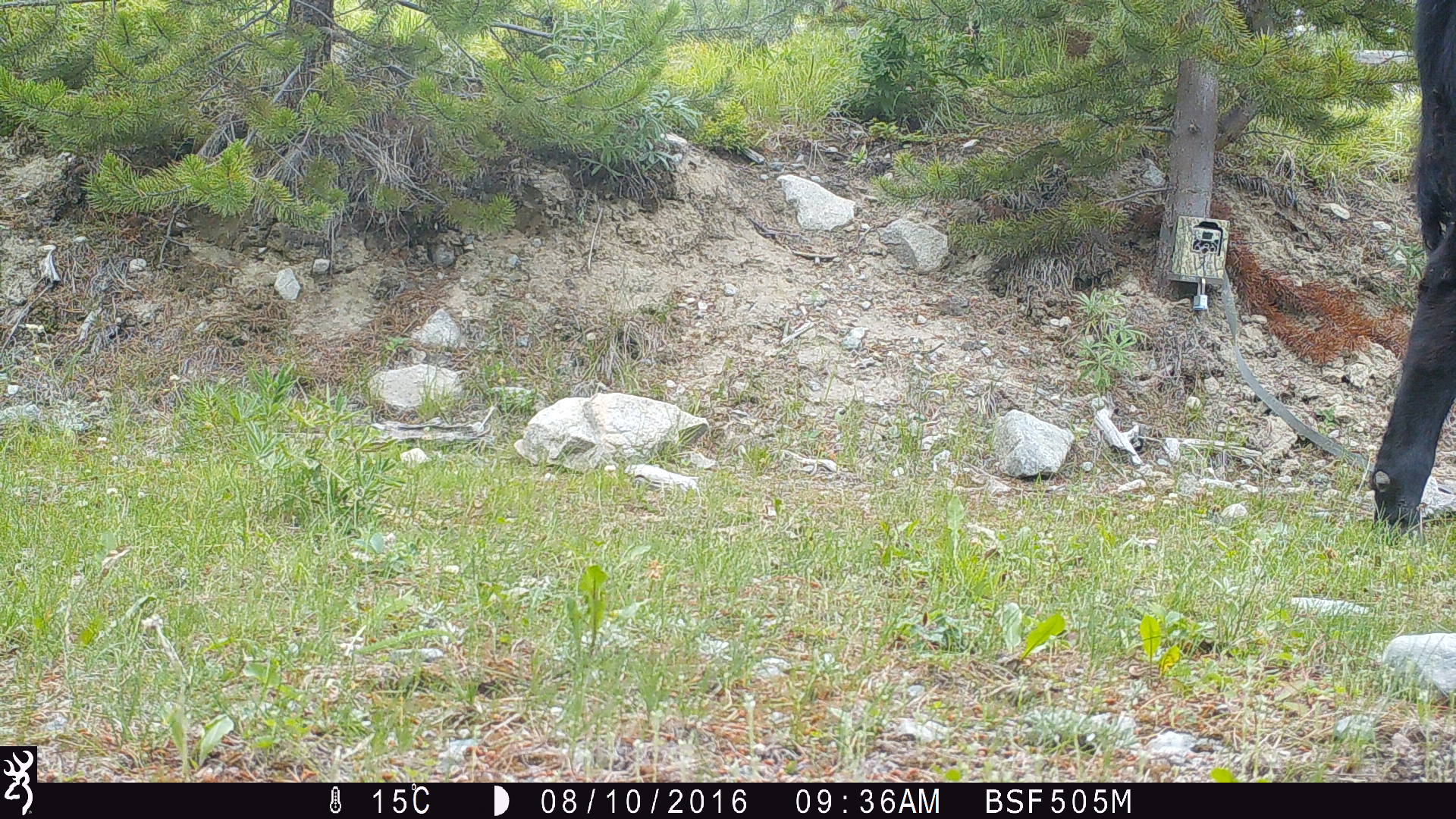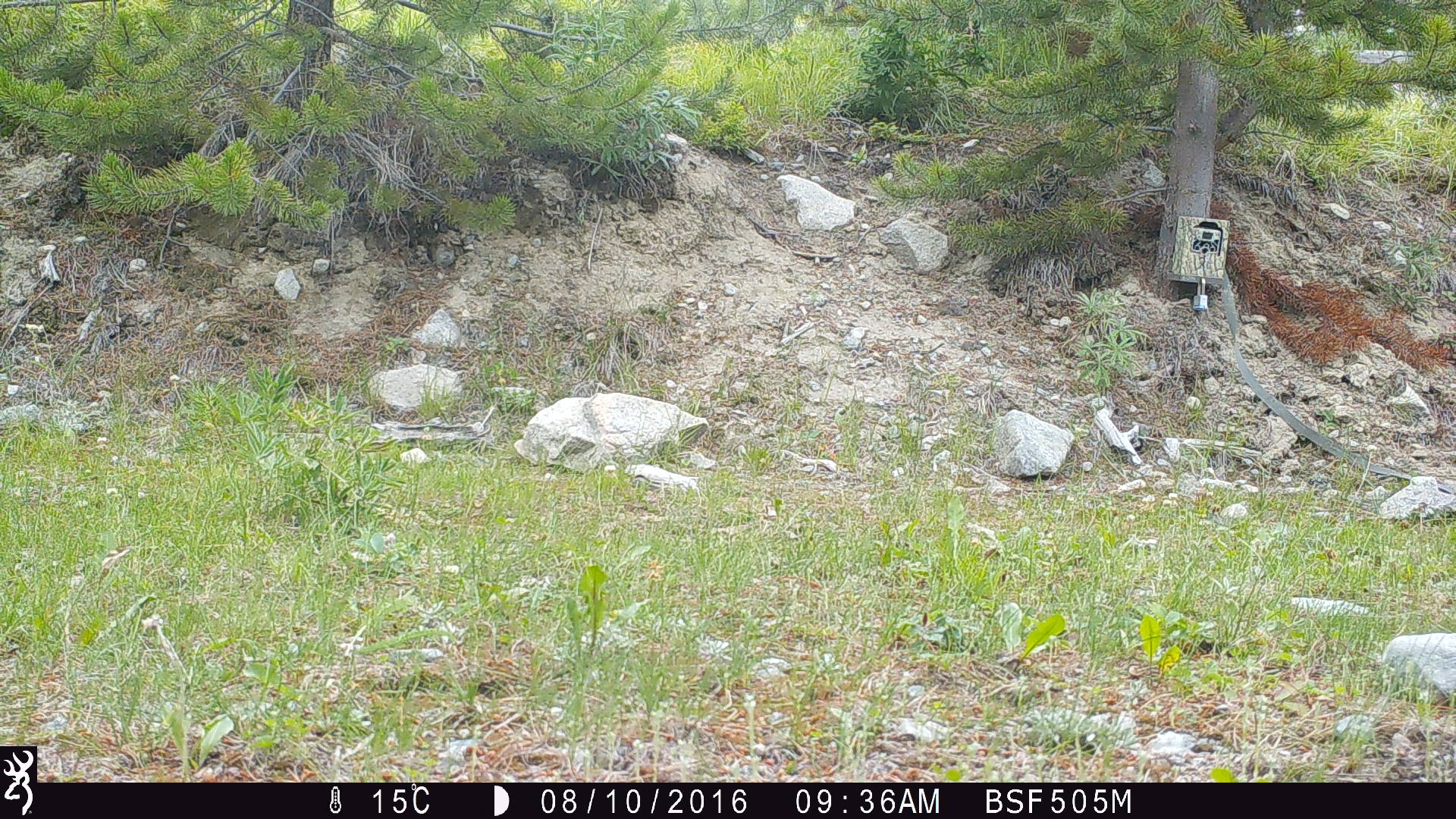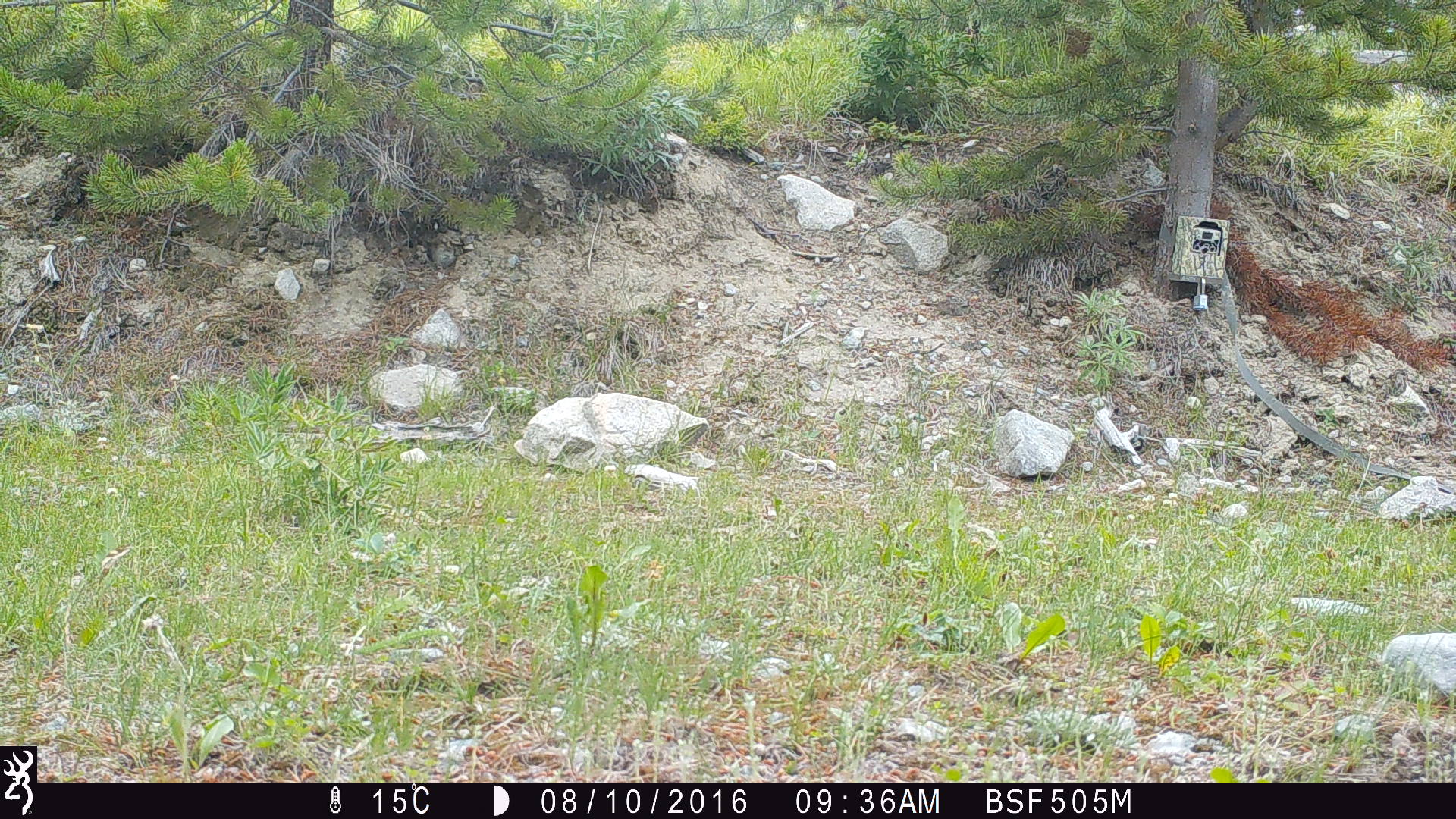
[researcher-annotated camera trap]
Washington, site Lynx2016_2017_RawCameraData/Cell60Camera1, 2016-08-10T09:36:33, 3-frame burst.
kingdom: Animalia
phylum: Chordata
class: Mammalia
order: Artiodactyla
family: Bovidae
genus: Bos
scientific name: Bos taurus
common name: domestic cattle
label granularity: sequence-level